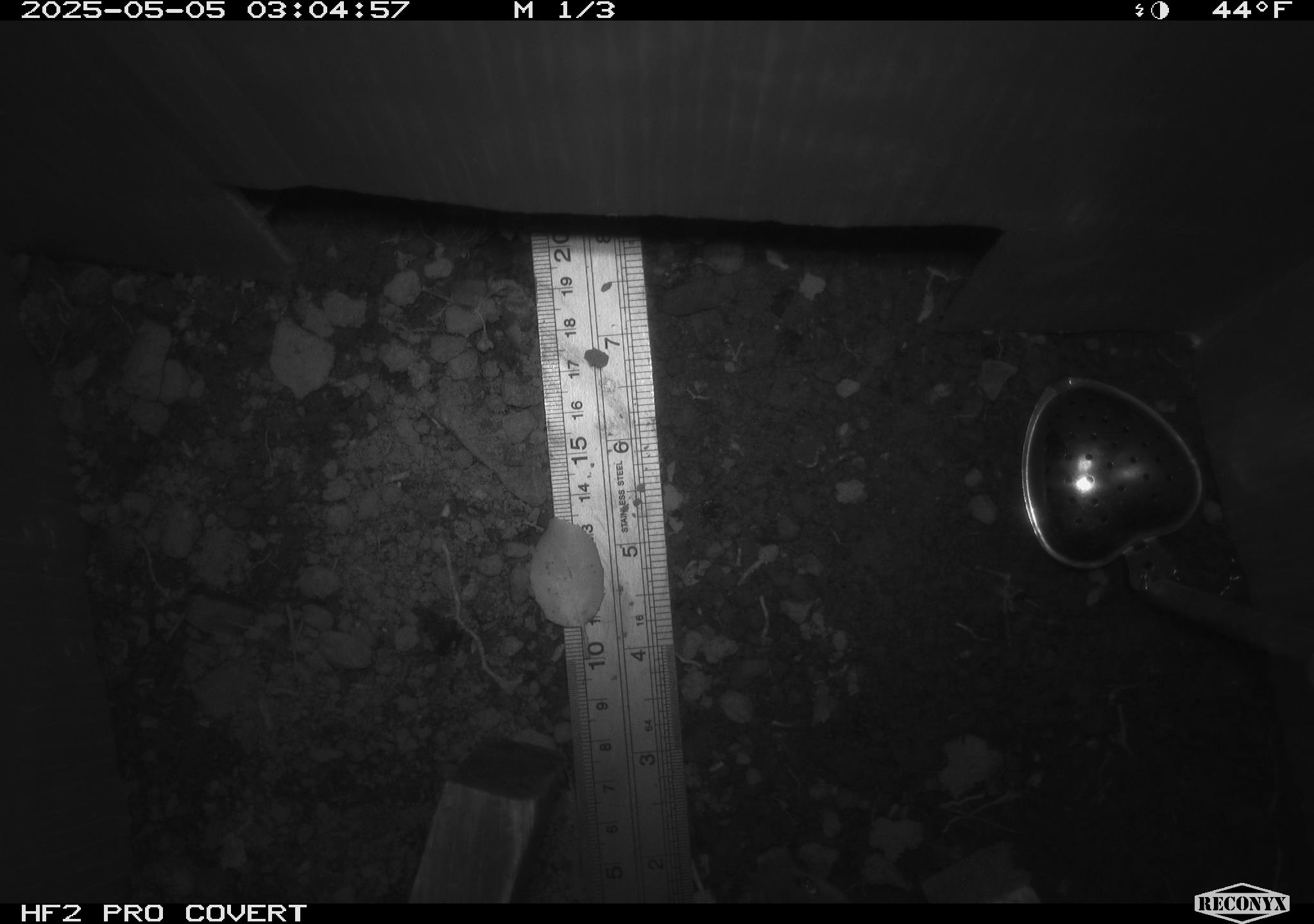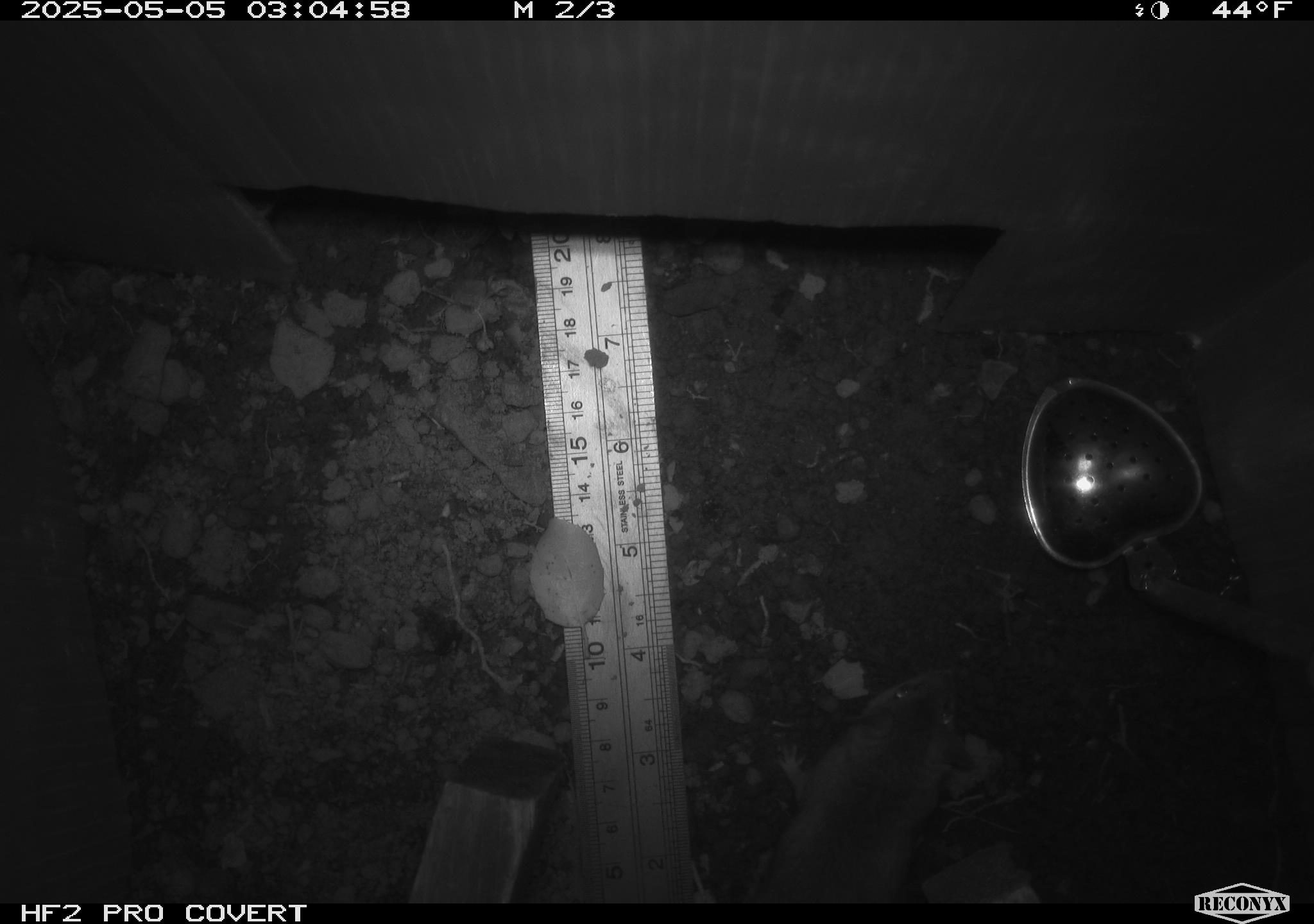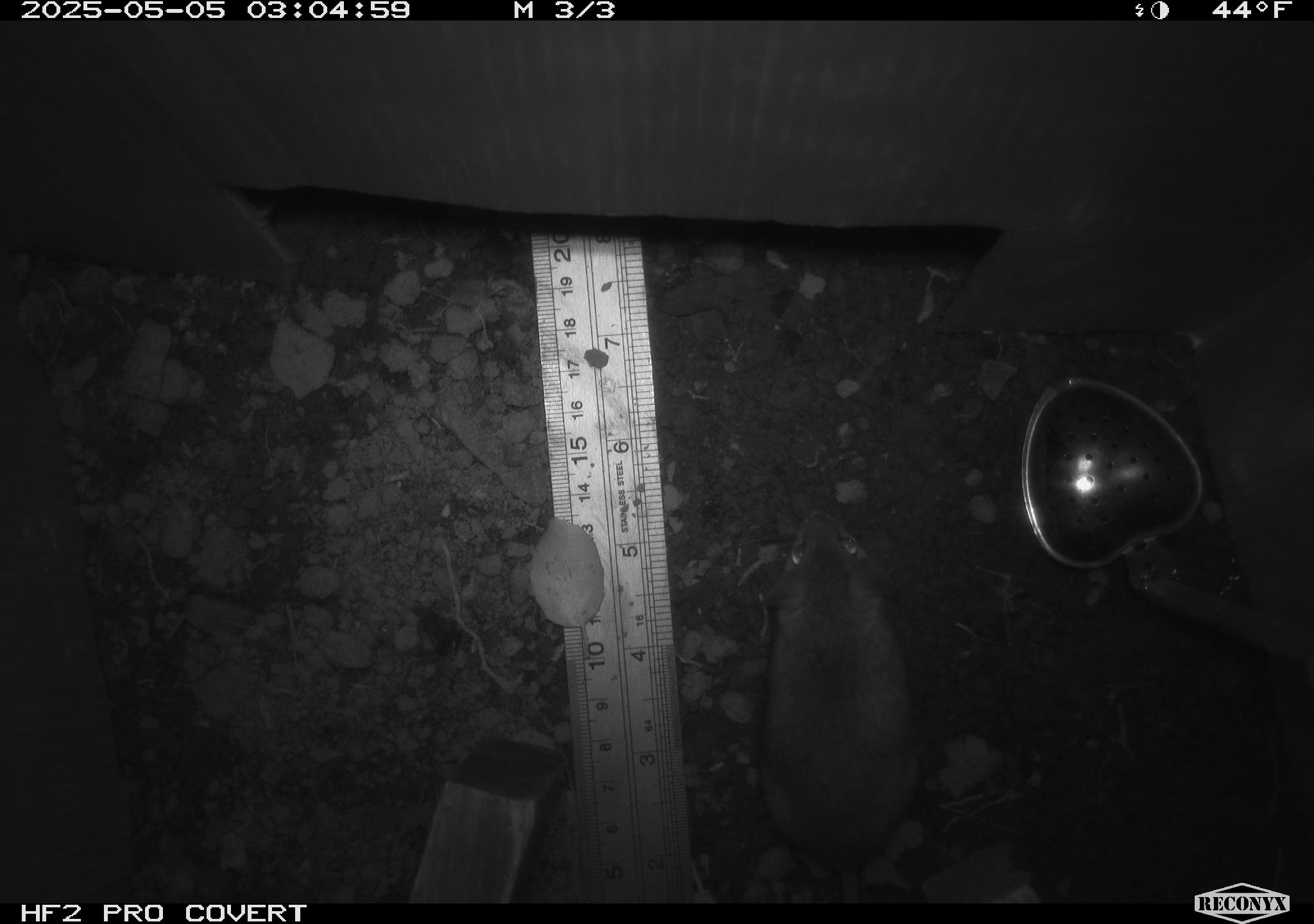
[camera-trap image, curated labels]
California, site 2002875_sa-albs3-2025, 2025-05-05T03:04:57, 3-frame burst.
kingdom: Animalia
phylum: Chordata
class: Mammalia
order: Rodentia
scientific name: Rodentia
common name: mouse species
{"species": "mouse species (Rodentia)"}